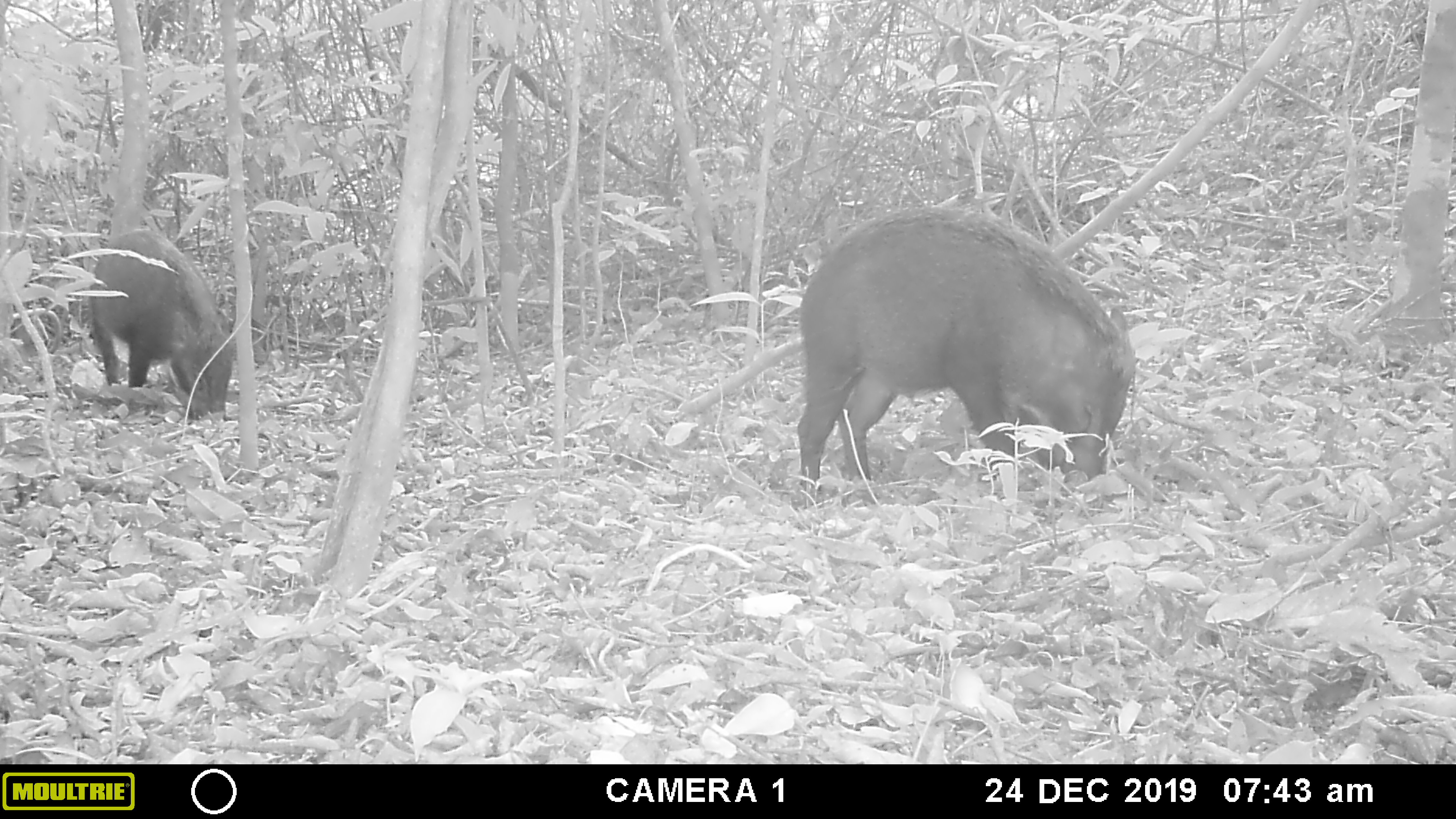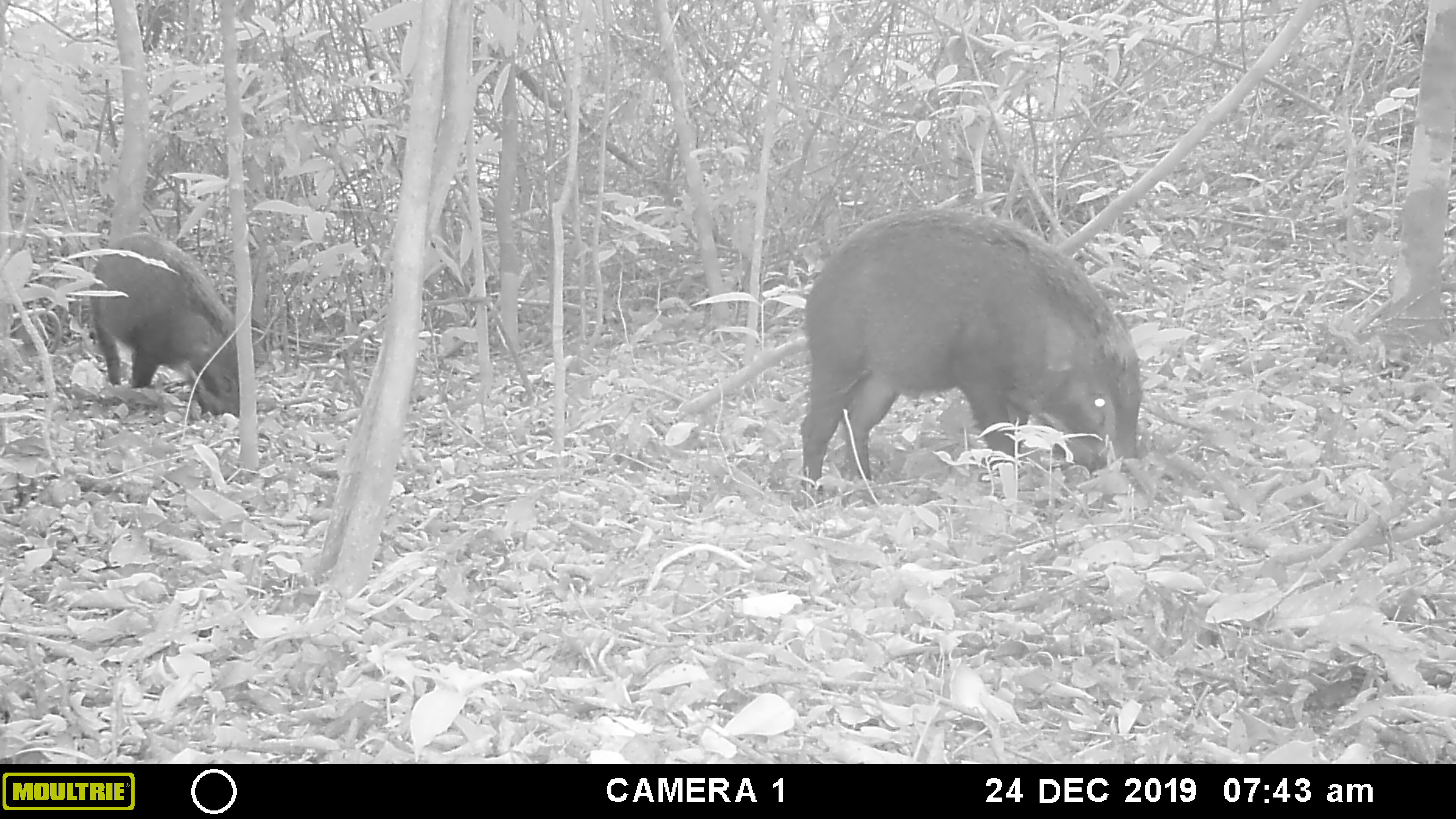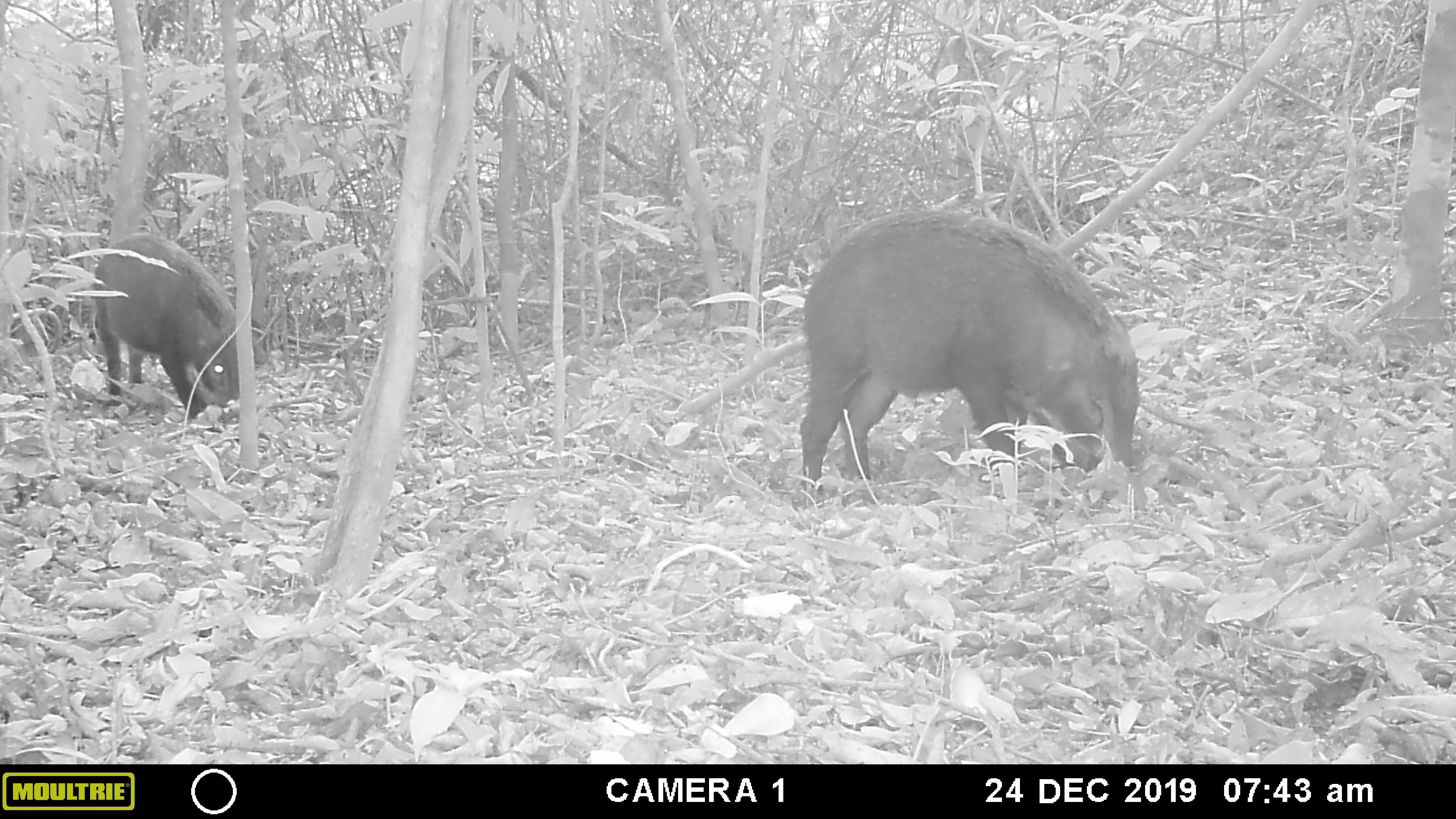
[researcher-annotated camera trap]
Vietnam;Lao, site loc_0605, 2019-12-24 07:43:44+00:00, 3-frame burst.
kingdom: Animalia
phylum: Chordata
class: Mammalia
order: Artiodactyla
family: Suidae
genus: Sus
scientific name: Sus scrofa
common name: eurasian wild pig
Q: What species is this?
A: Eurasian wild pig (Sus scrofa).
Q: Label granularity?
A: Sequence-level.